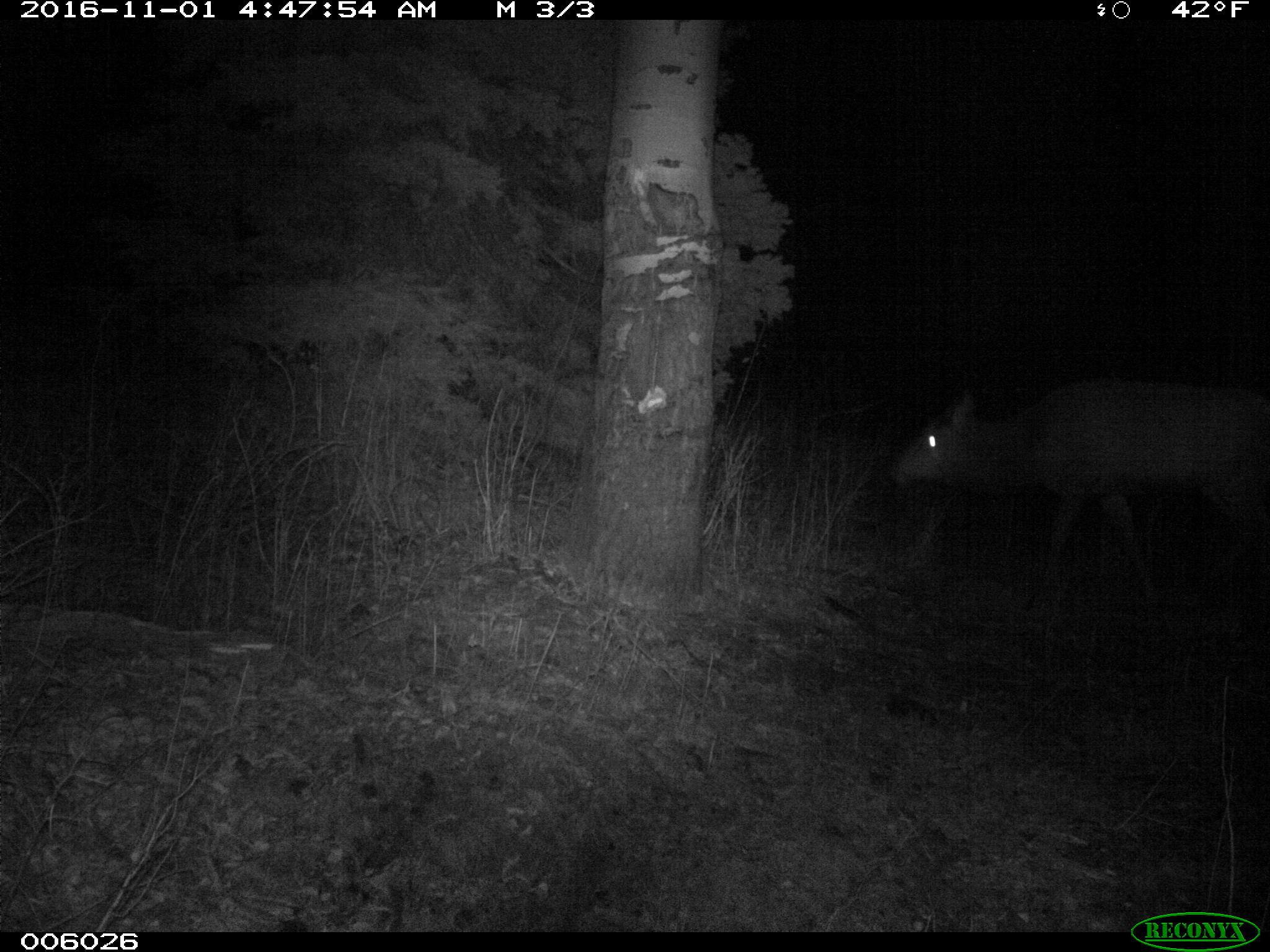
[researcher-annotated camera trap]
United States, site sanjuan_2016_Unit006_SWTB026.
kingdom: Animalia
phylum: Chordata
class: Mammalia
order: Artiodactyla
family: Cervidae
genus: Cervus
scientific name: Cervus elaphus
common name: red deer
Cervus elaphus (red deer).